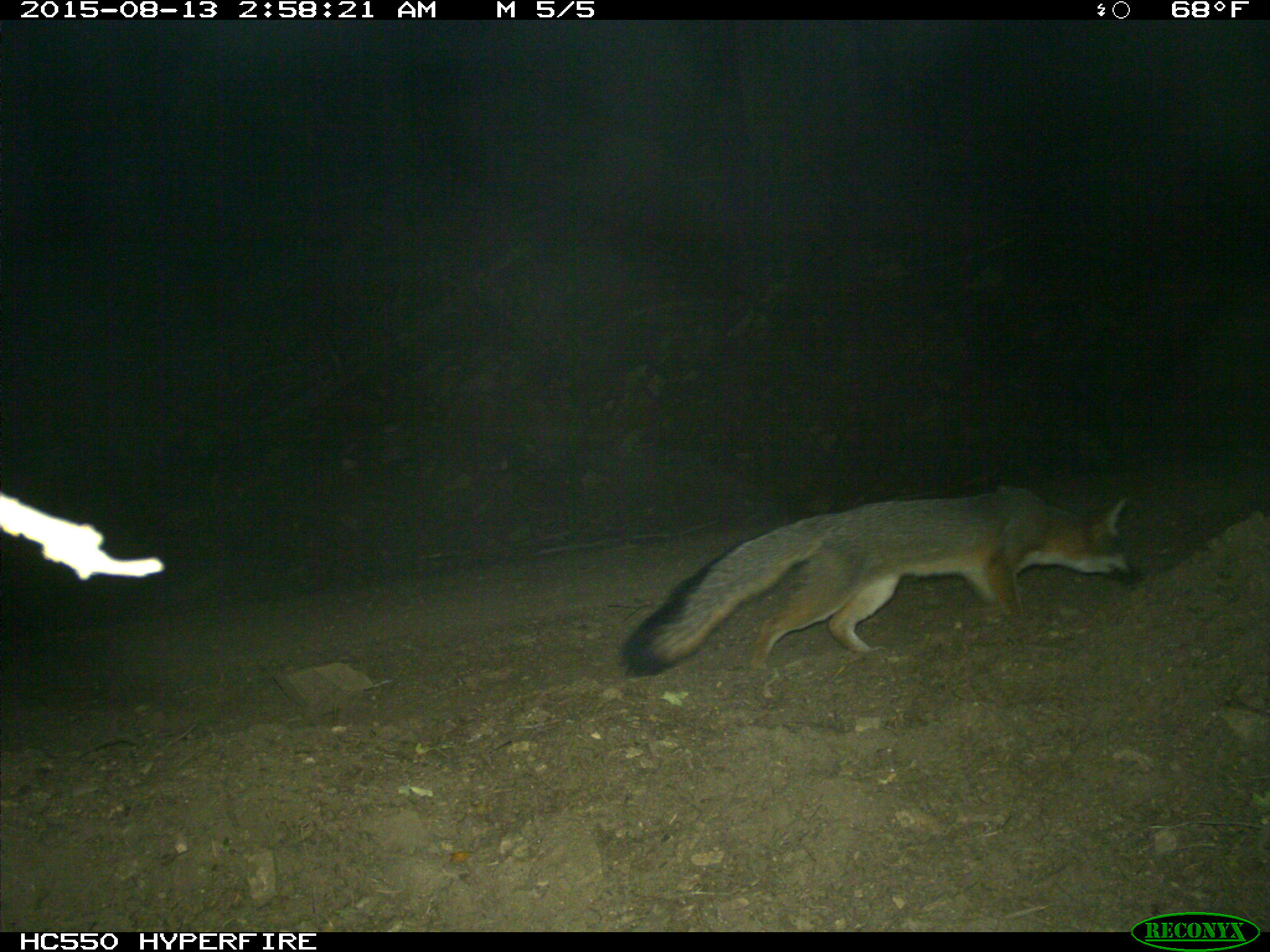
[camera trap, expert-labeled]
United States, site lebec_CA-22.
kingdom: Animalia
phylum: Chordata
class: Mammalia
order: Carnivora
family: Canidae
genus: Urocyon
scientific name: Urocyon cinereoargenteus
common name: gray fox